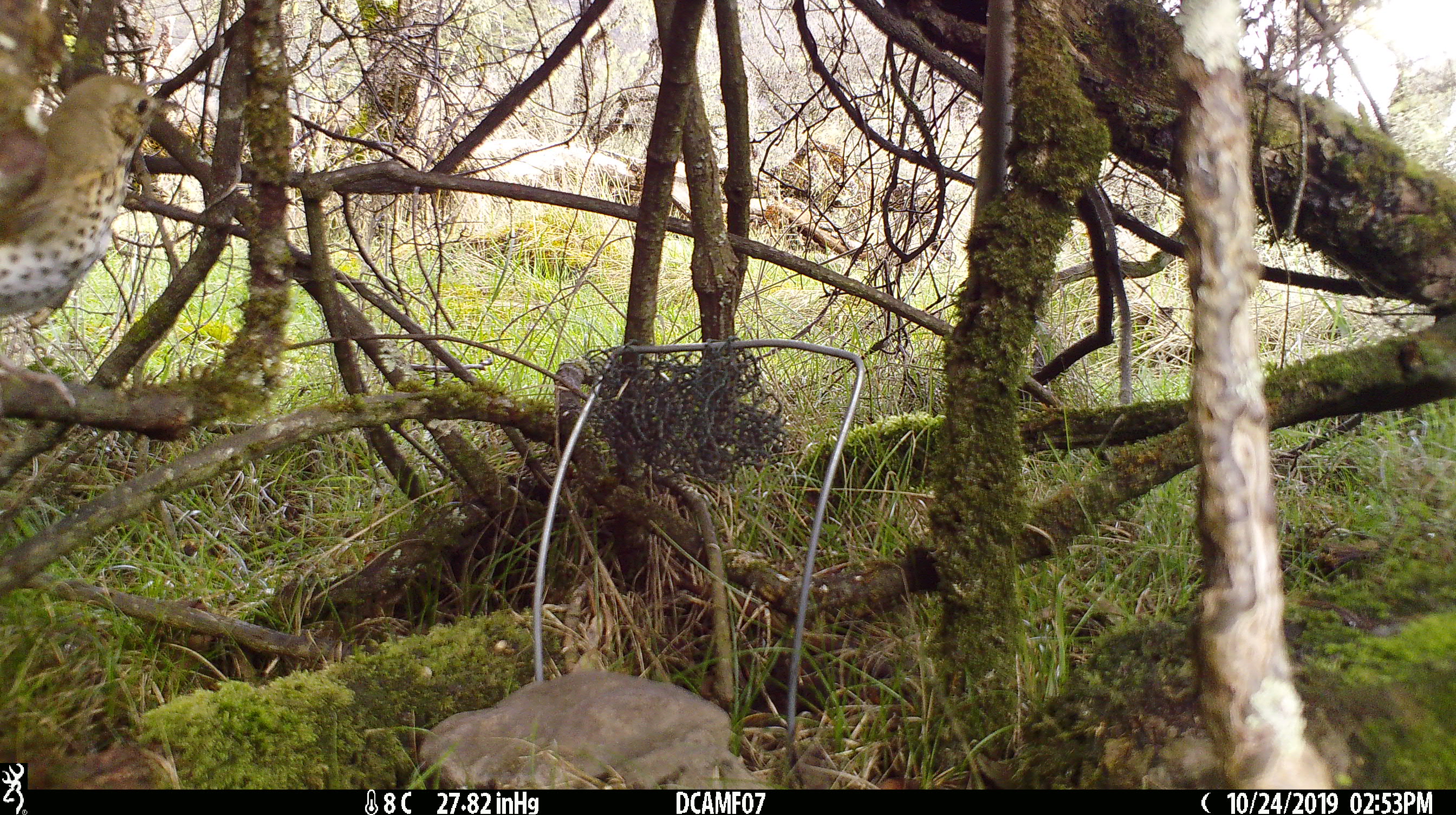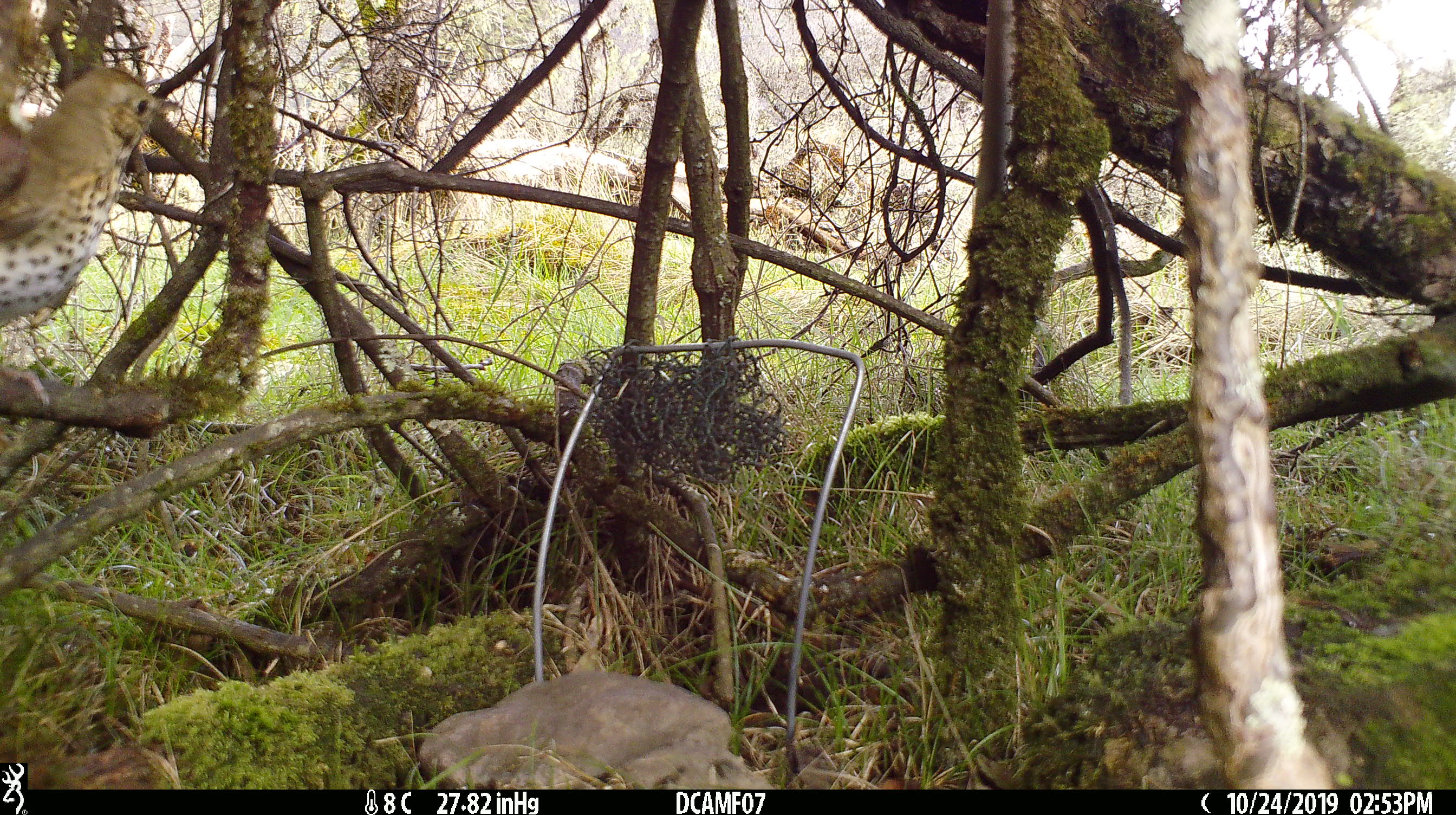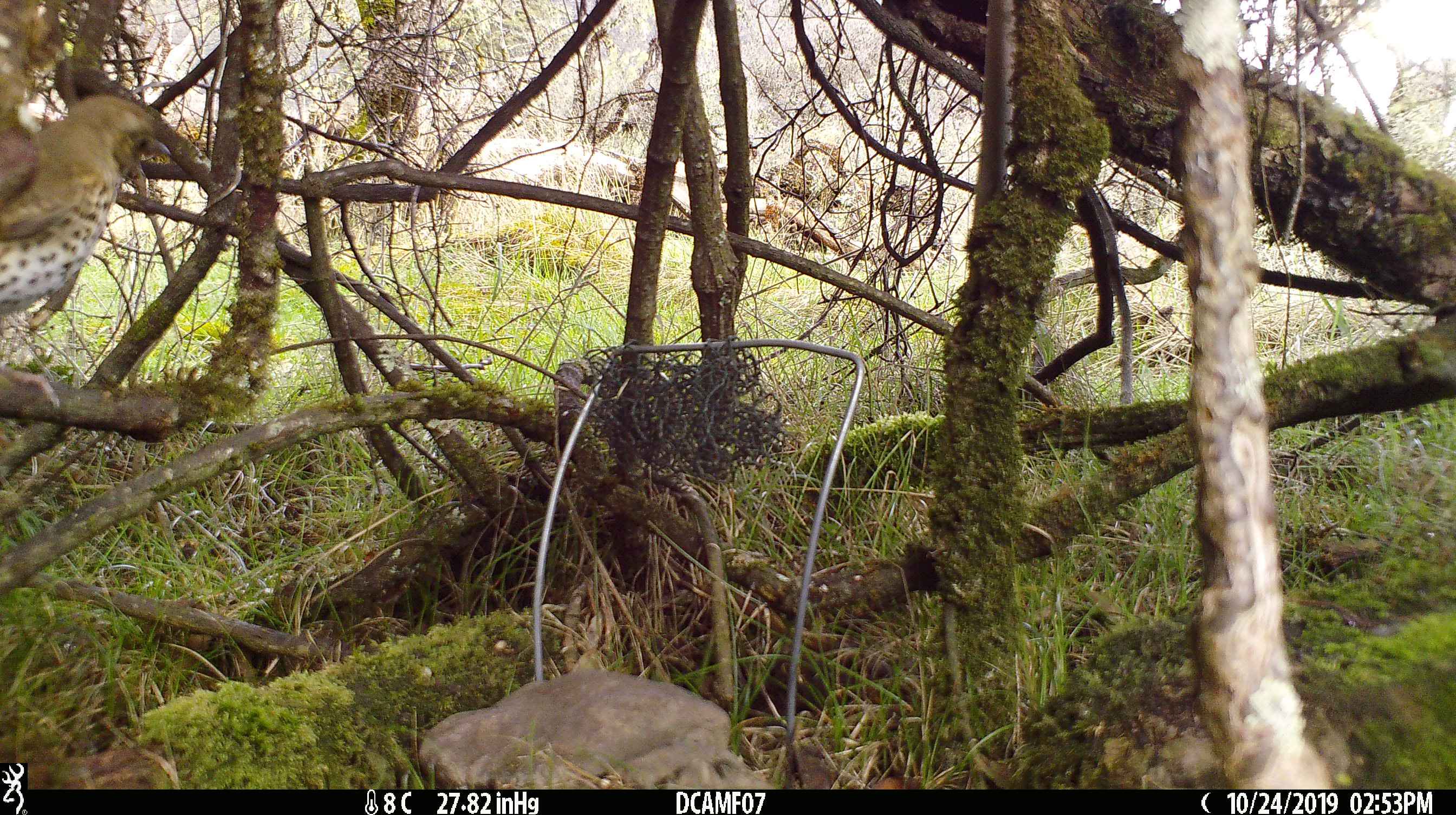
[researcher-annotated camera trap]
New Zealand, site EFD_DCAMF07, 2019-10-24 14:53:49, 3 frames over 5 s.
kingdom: Animalia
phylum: Chordata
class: Aves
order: Passeriformes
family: Turdidae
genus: Turdus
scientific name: Turdus philomelos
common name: song thrush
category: thrush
Thrush (song thrush) (Turdus philomelos).